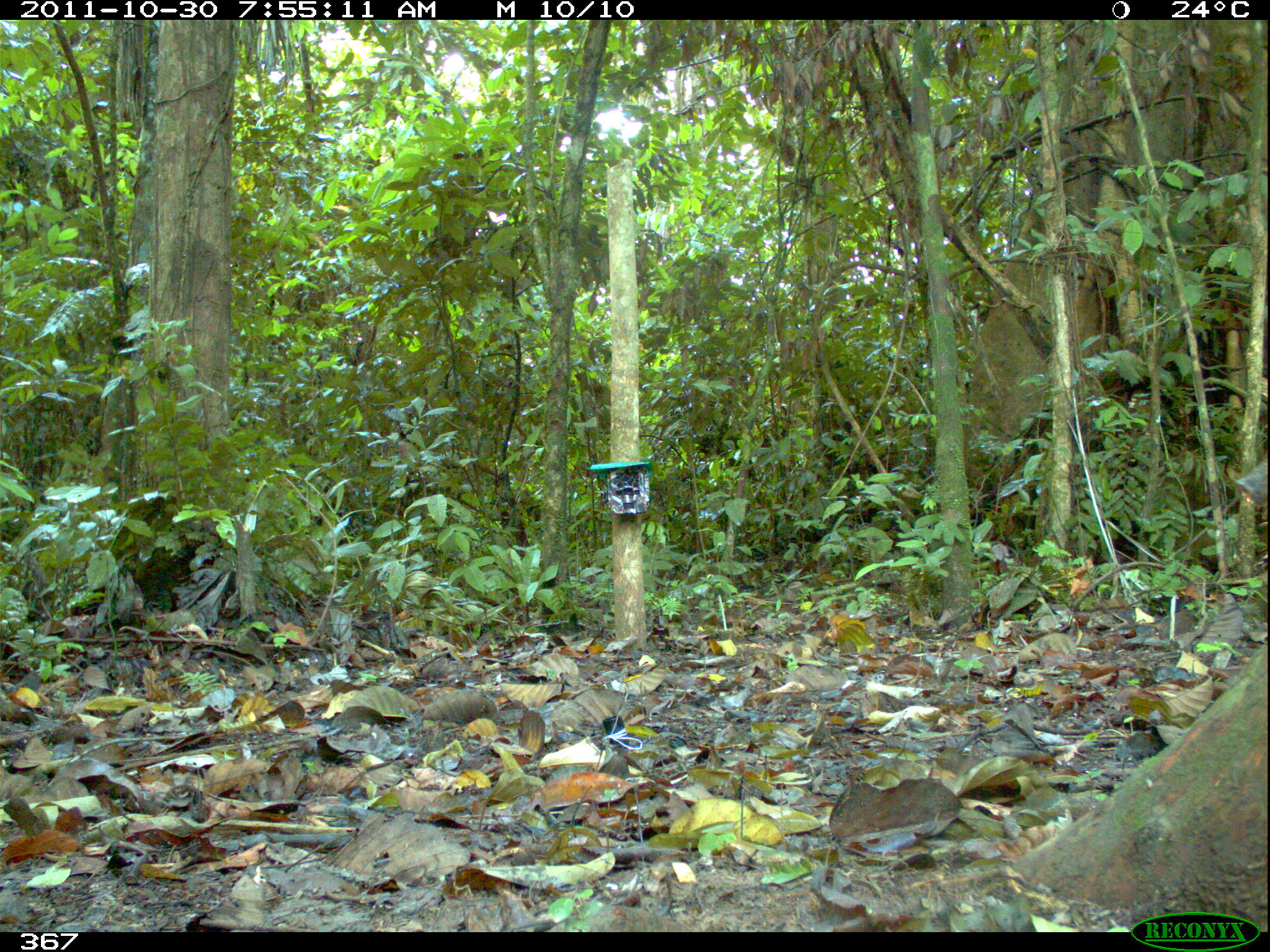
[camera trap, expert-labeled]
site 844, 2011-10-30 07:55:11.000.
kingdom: Animalia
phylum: Chordata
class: Mammalia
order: Artiodactyla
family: Tayassuidae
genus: Tayassu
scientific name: Tayassu pecari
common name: white-lipped peccary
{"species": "Tayassu pecari (white-lipped peccary)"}